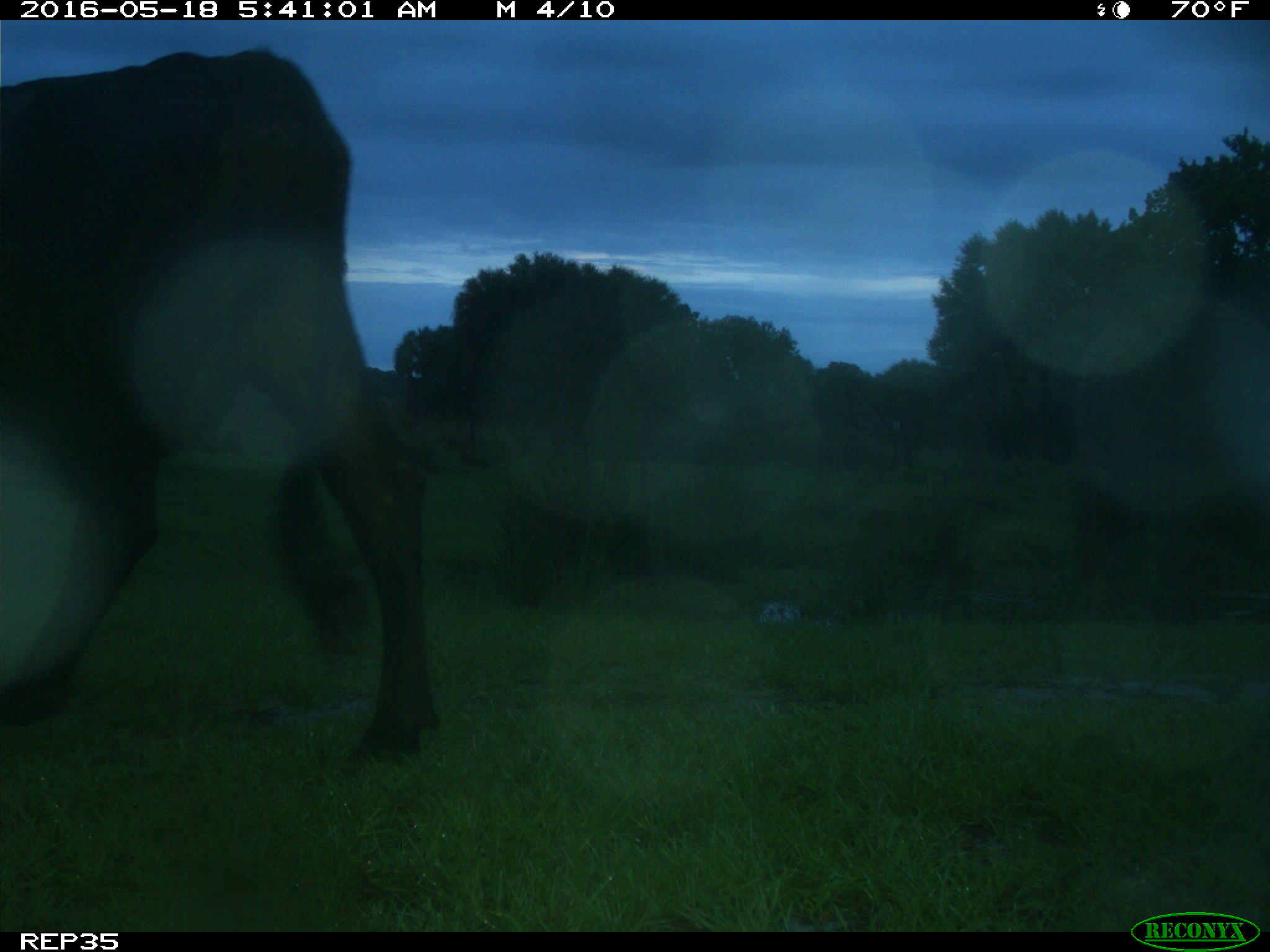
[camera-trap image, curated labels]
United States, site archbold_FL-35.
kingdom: Animalia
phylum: Chordata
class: Mammalia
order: Artiodactyla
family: Bovidae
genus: Bos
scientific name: Bos taurus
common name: domestic cow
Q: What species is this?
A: Bos taurus (domestic cow).